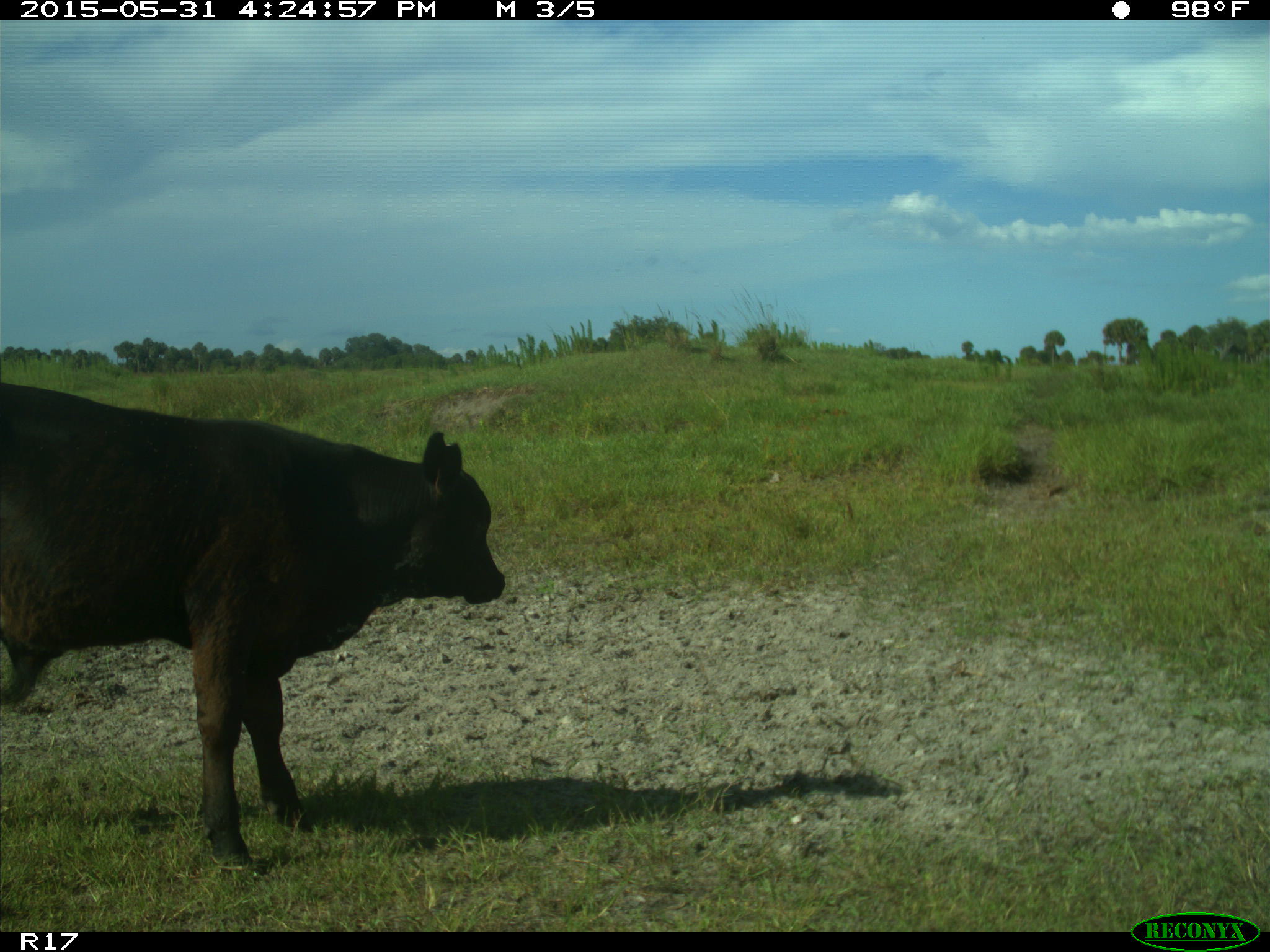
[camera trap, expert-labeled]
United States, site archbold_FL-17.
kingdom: Animalia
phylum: Chordata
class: Mammalia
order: Artiodactyla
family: Bovidae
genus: Bos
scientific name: Bos taurus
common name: domestic cow